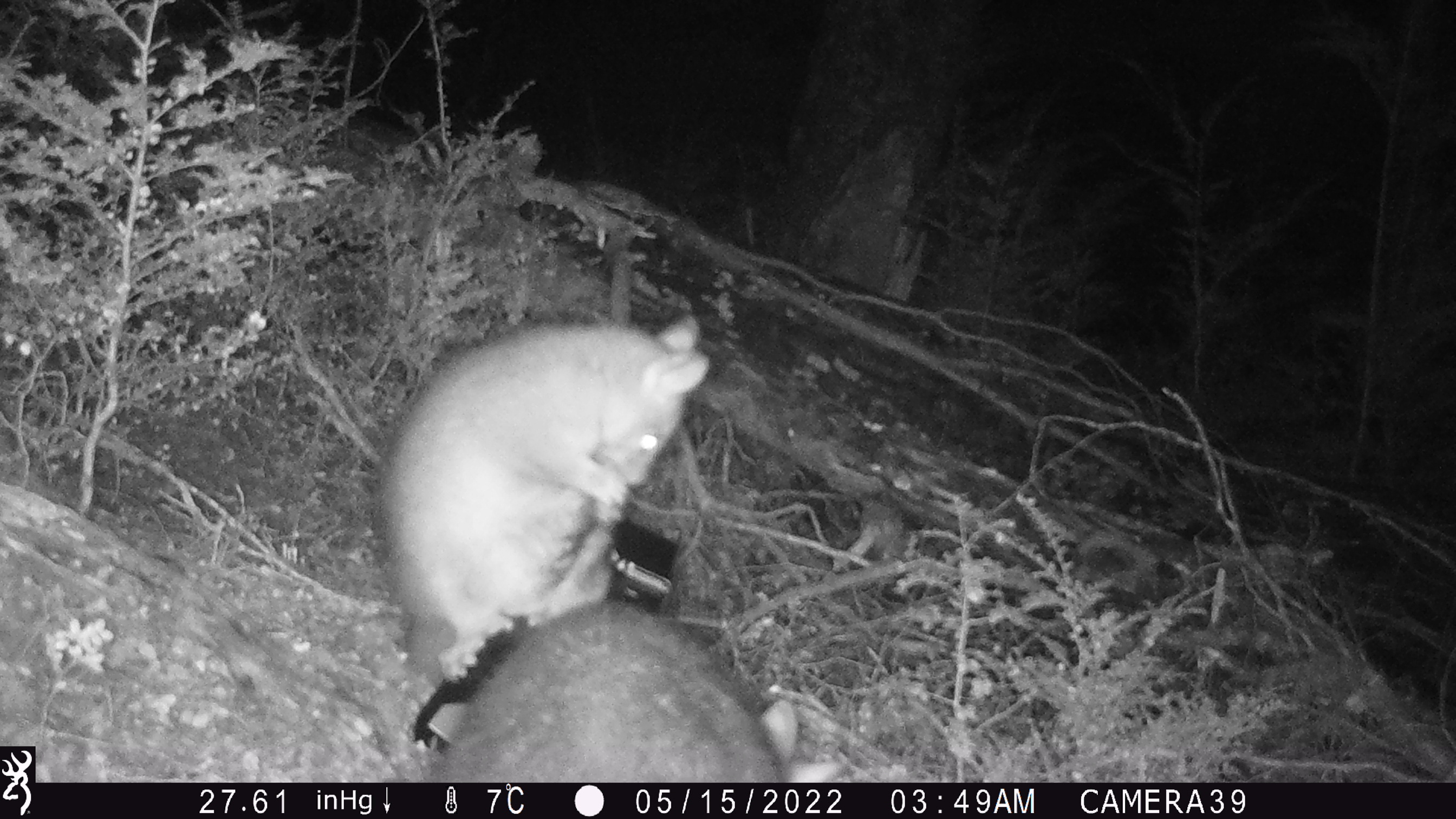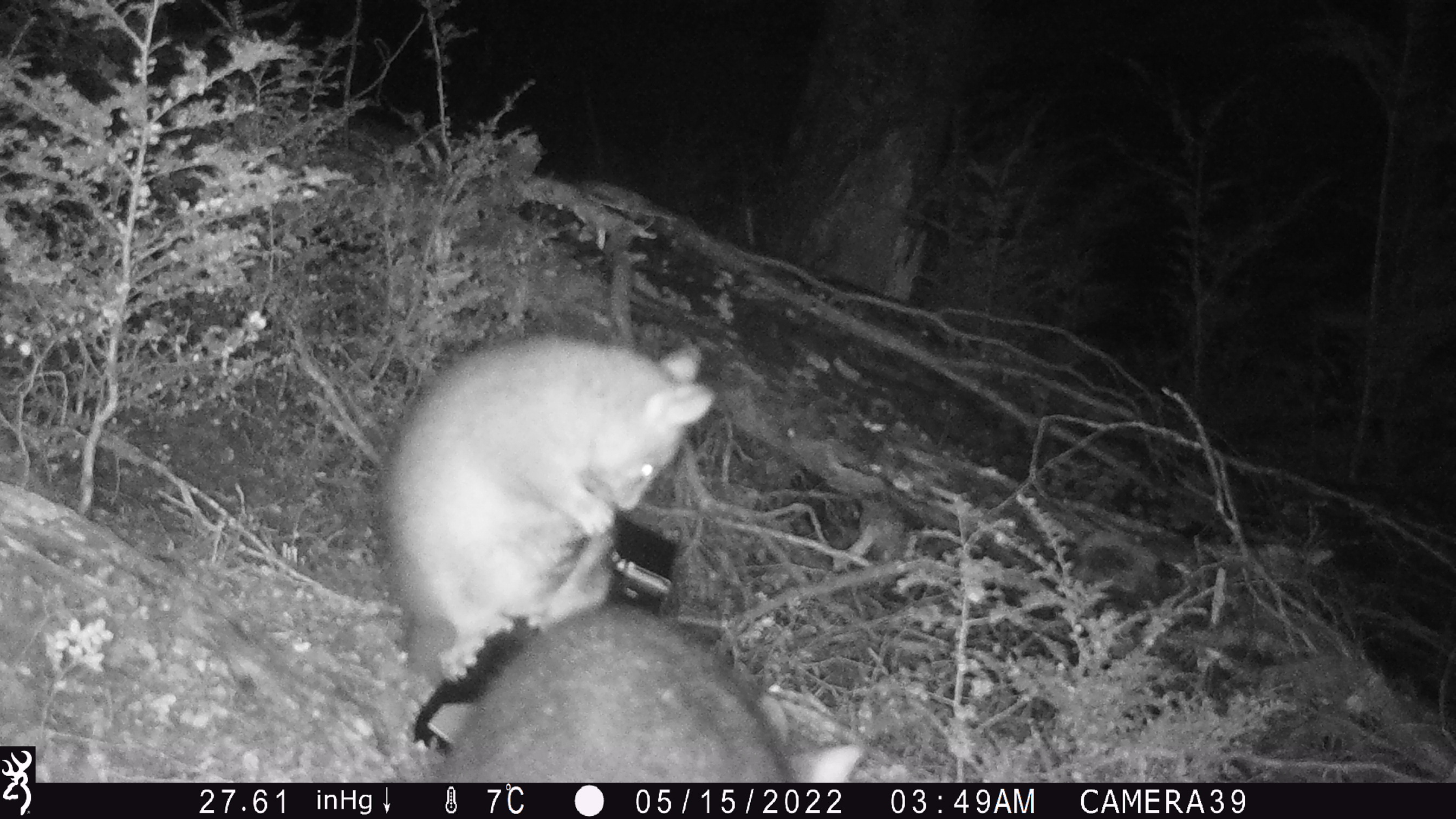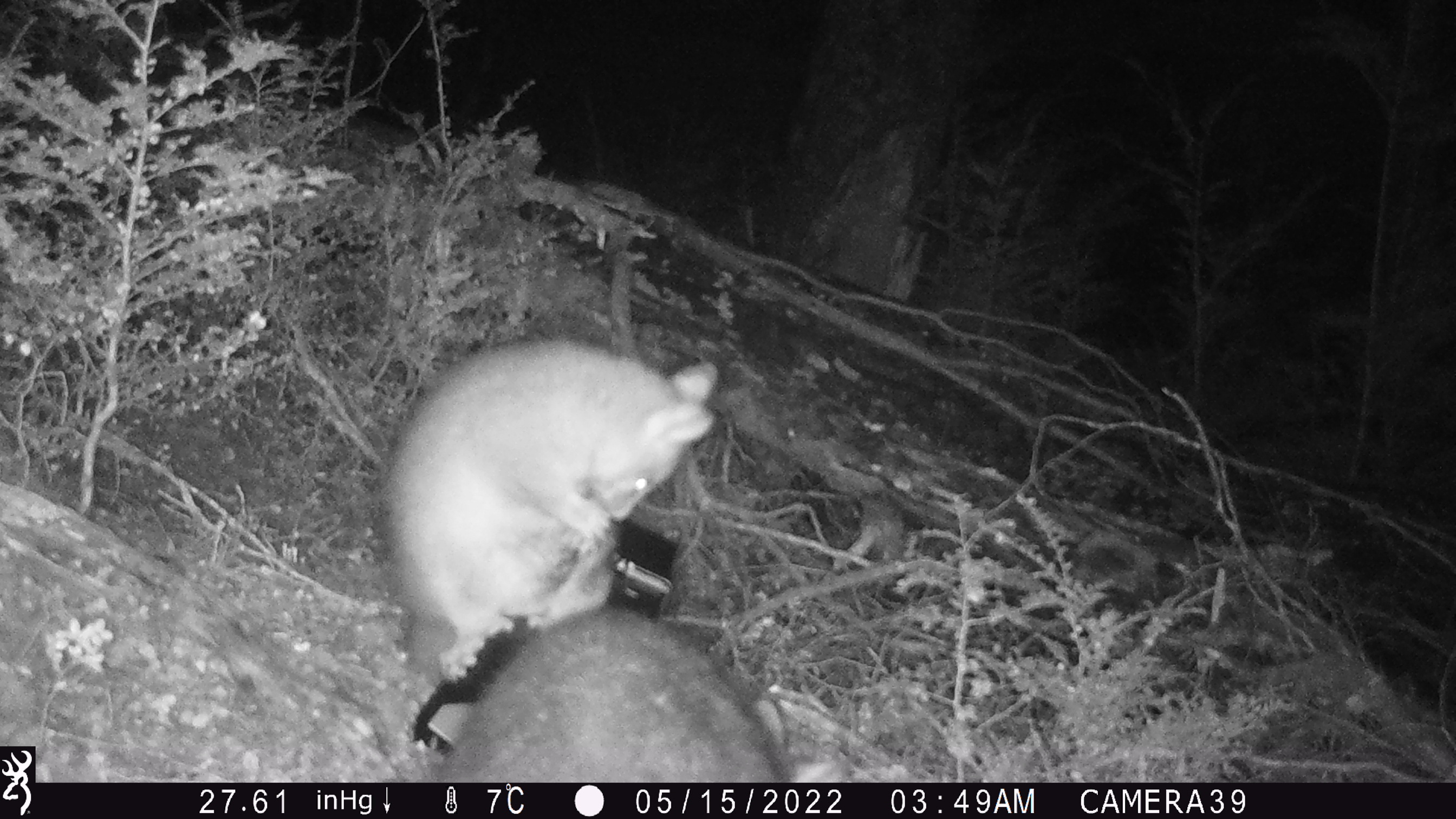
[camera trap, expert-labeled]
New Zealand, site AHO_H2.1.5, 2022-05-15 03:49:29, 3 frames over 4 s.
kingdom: Animalia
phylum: Chordata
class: Mammalia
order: Diprotodontia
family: Phalangeridae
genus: Trichosurus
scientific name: Trichosurus vulpecula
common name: common brushtail possum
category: possum